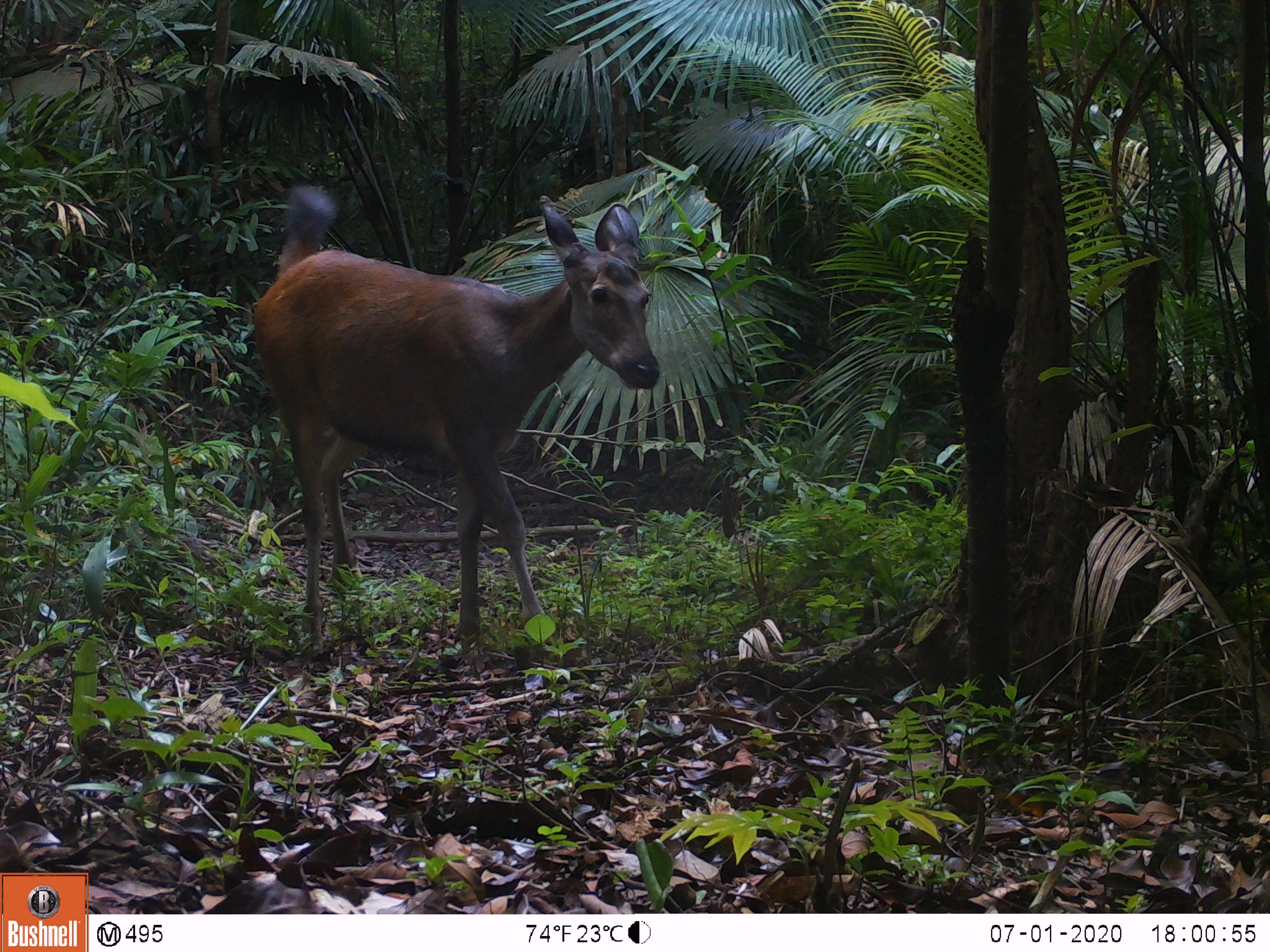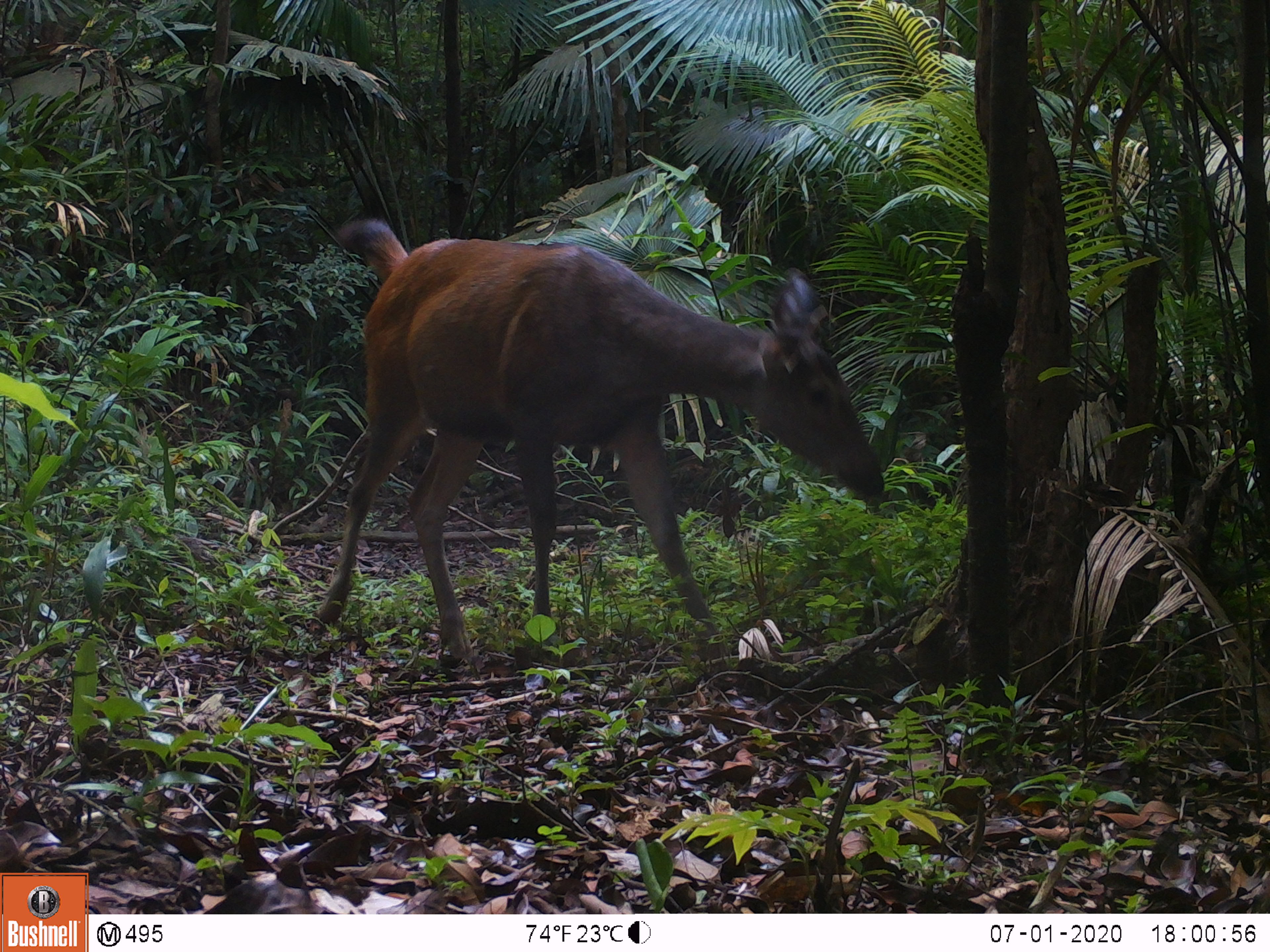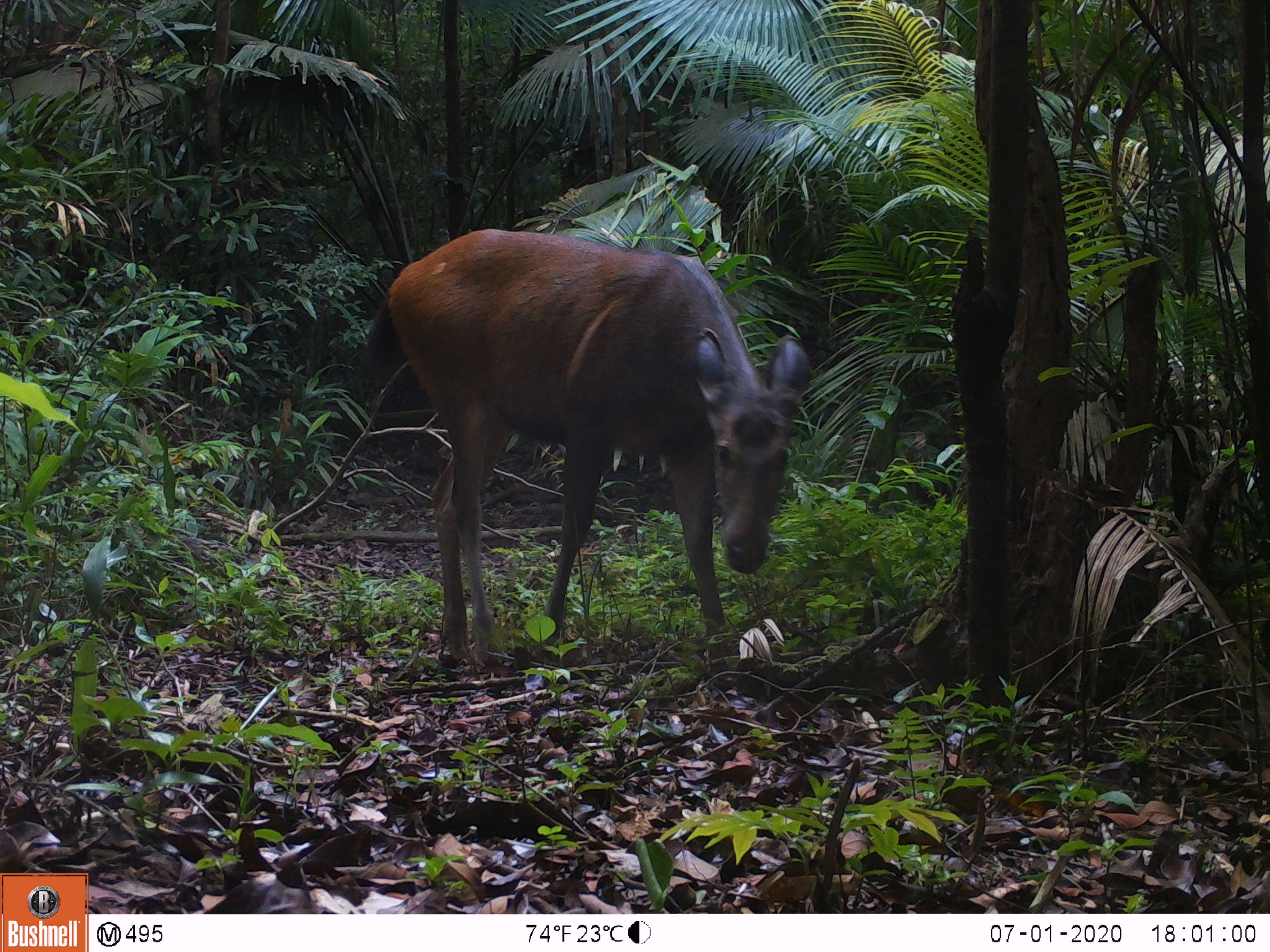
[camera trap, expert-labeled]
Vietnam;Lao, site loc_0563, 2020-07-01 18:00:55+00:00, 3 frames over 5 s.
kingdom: Animalia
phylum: Chordata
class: Mammalia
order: Artiodactyla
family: Cervidae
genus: Rusa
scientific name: Rusa unicolor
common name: sambar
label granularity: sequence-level